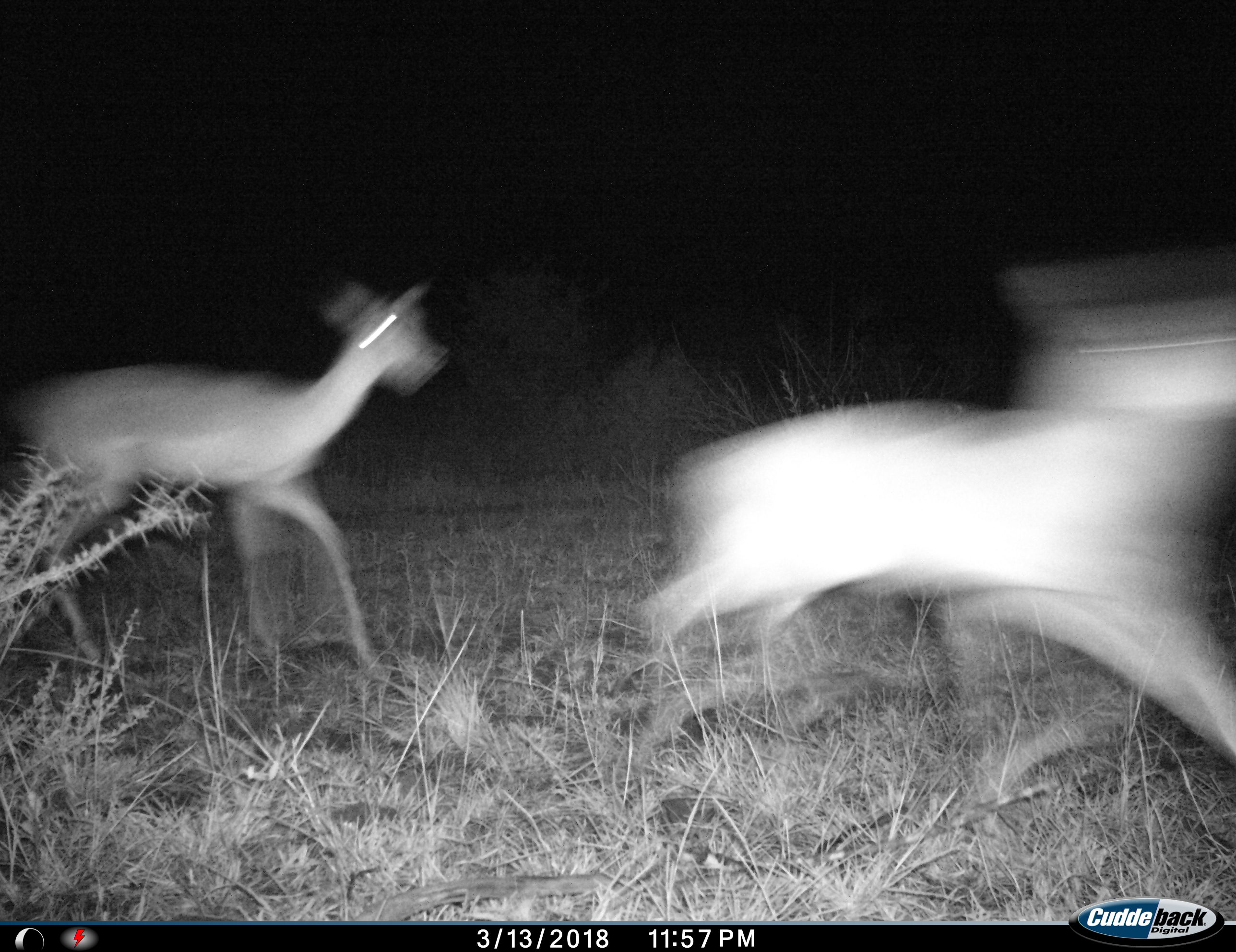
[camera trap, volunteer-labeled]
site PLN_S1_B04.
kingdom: Animalia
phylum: Chordata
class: Mammalia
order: Artiodactyla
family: Bovidae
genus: Aepyceros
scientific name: Aepyceros melampus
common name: impala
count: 2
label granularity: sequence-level